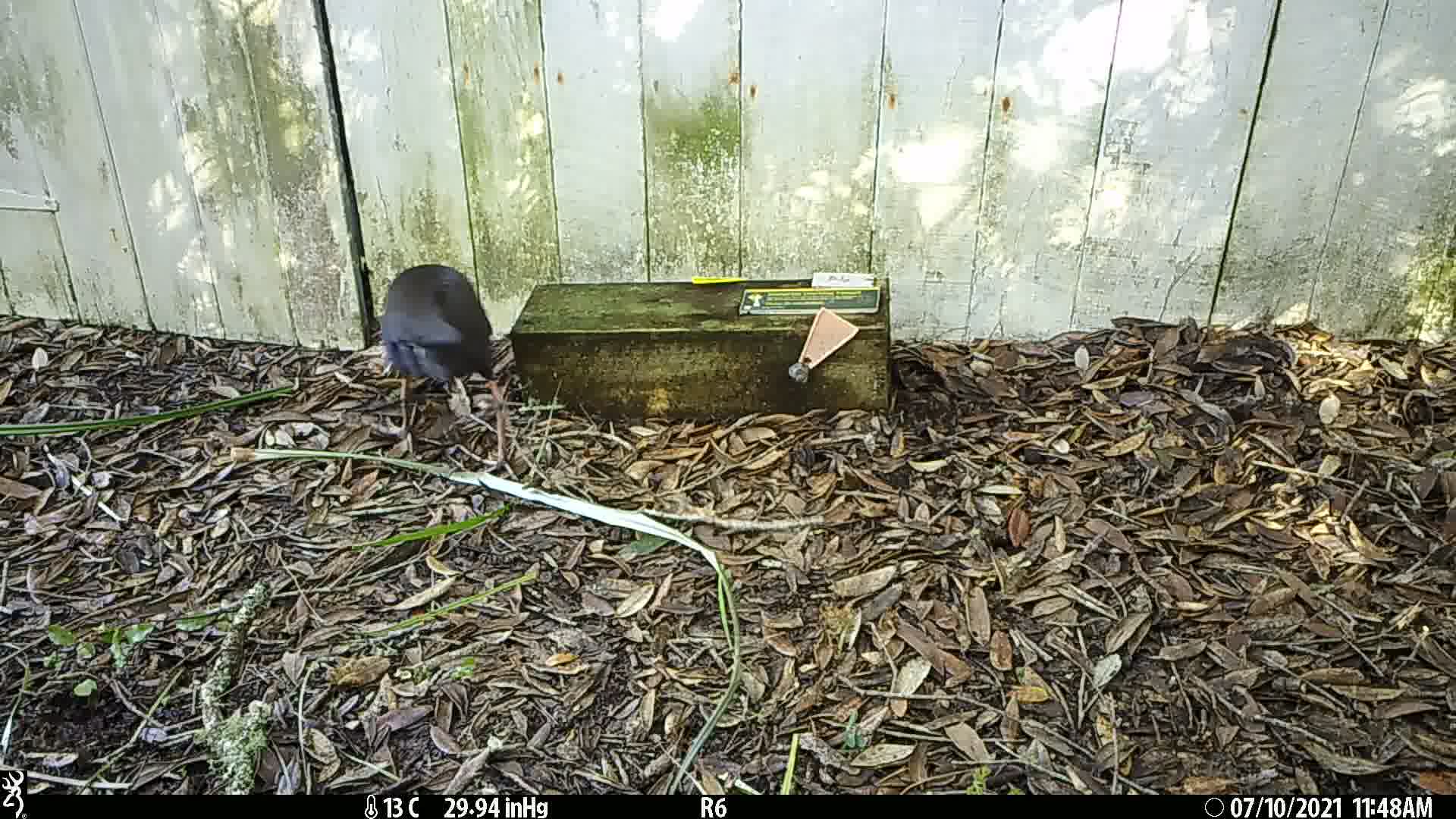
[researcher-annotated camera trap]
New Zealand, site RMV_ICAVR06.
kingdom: Animalia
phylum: Chordata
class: Aves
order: Gruiformes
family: Rallidae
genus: Porphyrio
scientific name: Porphyrio melanotus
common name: australasian swamphen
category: pukeko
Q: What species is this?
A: Pukeko (australasian swamphen) (Porphyrio melanotus).